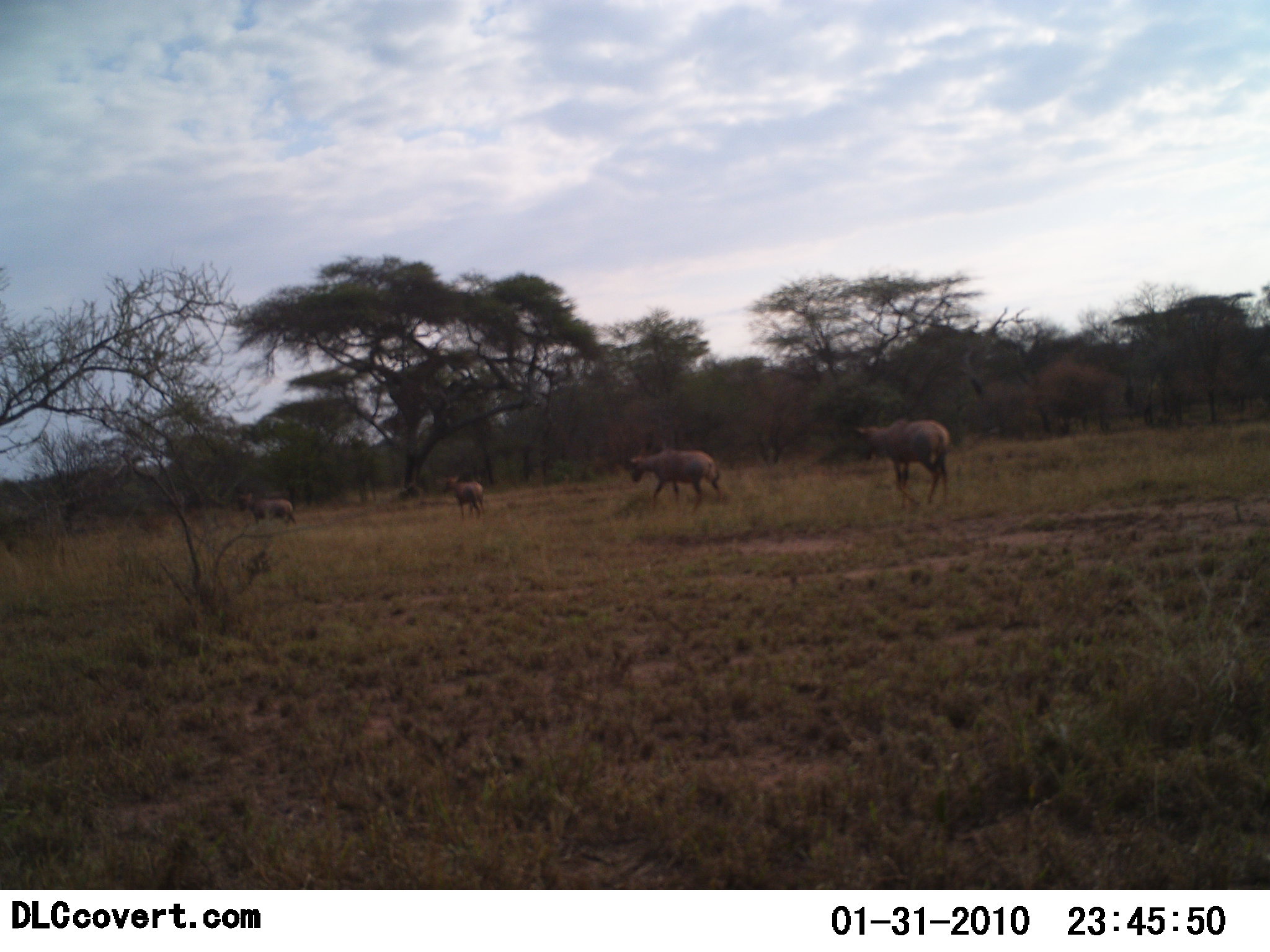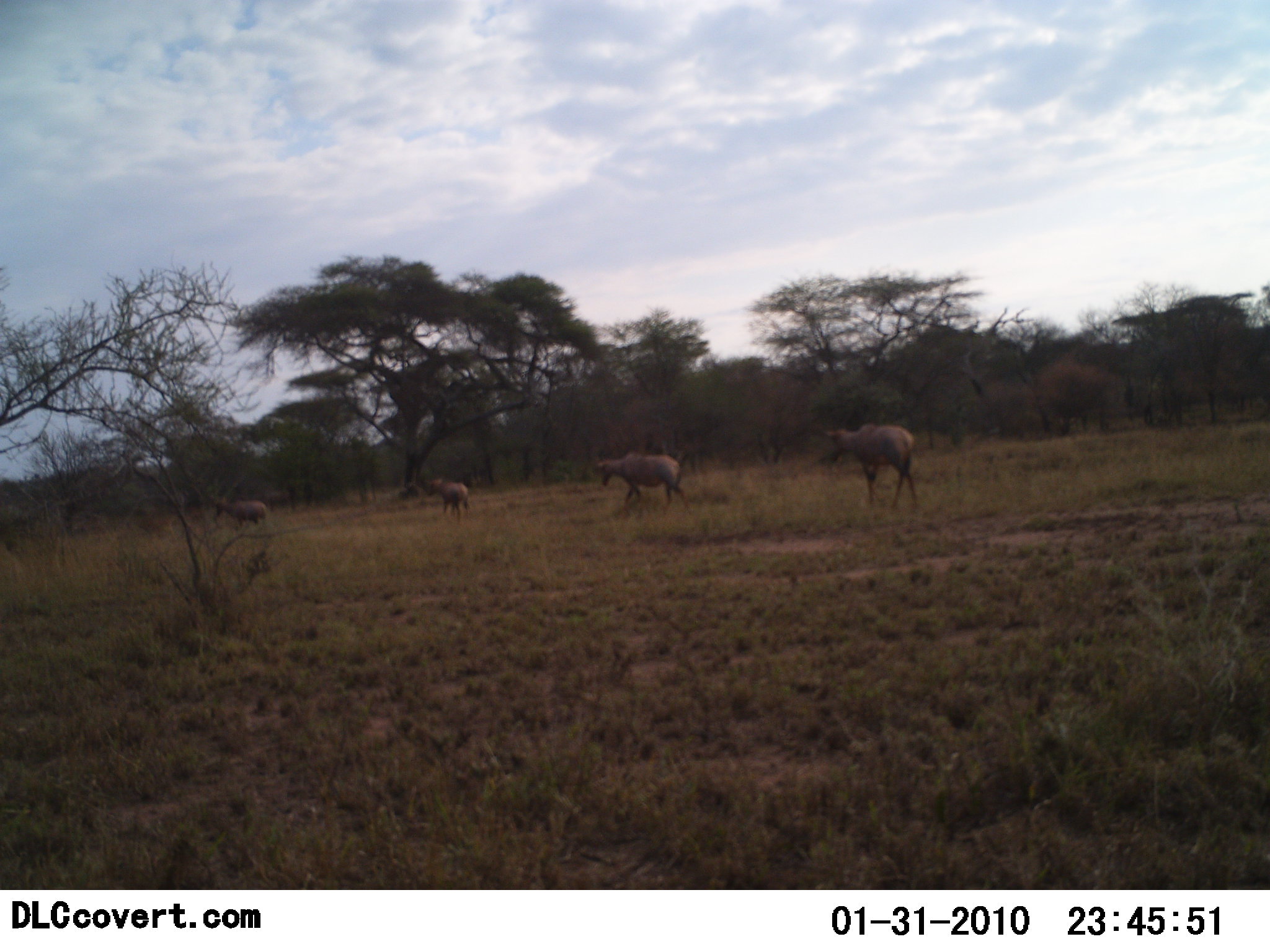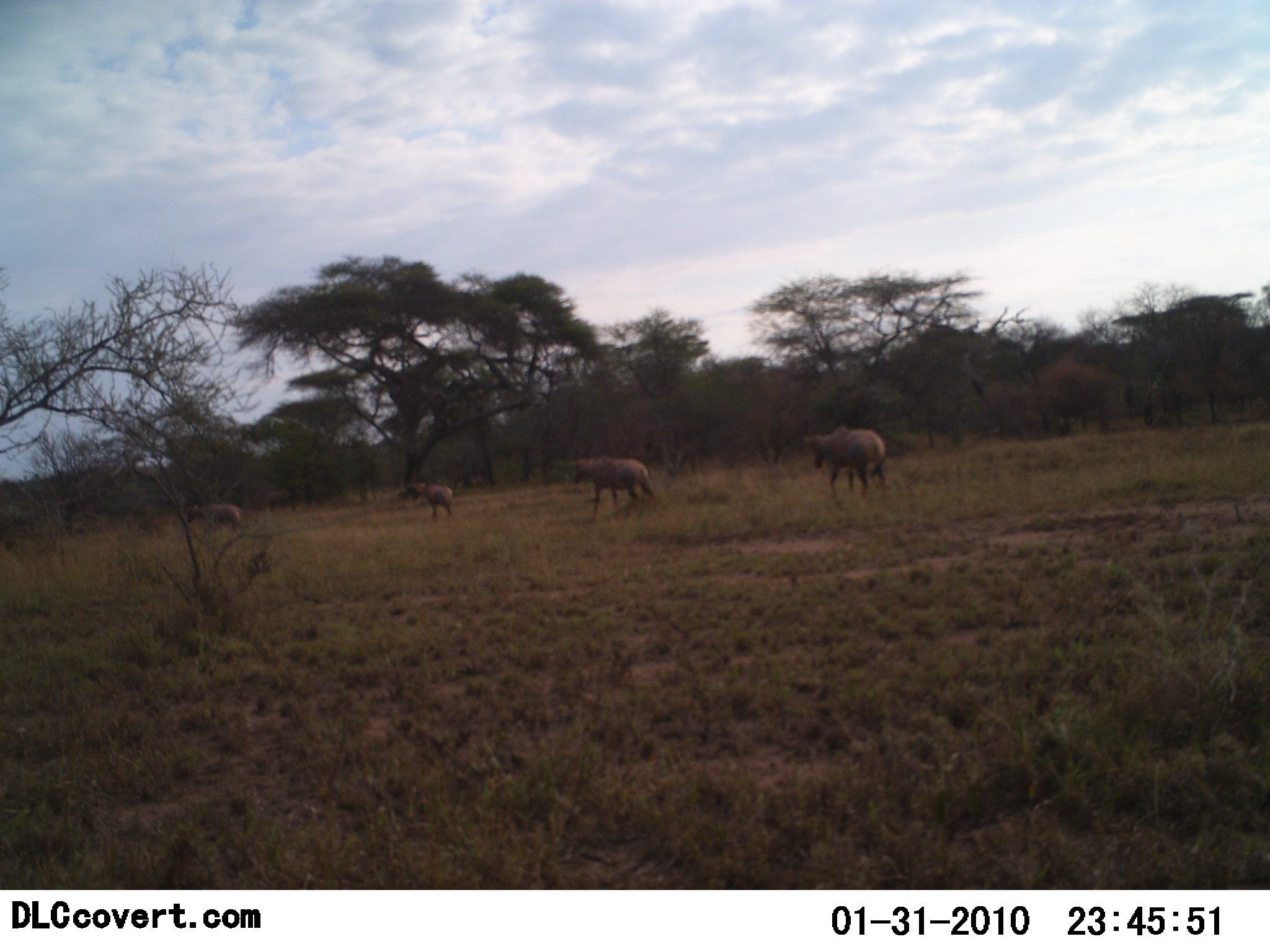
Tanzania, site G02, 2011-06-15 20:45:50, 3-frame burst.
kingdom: Animalia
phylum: Chordata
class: Mammalia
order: Artiodactyla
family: Bovidae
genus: Damaliscus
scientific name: Damaliscus lunatus jimela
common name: topi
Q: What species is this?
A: Topi (Damaliscus lunatus jimela).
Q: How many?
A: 4.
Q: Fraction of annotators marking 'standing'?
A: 0%.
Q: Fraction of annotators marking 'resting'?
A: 0%.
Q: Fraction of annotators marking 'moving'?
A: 100%.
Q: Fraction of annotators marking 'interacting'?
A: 0%.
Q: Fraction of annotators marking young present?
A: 0%.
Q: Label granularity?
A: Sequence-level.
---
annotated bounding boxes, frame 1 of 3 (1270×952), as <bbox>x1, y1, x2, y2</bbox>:
animal: <bbox>851, 416, 953, 525</bbox>; <bbox>626, 441, 726, 520</bbox>; <bbox>440, 472, 490, 522</bbox>; <bbox>249, 495, 299, 529</bbox>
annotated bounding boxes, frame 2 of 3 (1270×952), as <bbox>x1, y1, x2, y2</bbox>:
animal: <bbox>820, 422, 919, 516</bbox>; <bbox>594, 450, 688, 518</bbox>; <bbox>427, 475, 473, 524</bbox>; <bbox>212, 496, 269, 534</bbox>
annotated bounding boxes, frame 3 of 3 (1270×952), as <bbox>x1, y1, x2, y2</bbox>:
animal: <bbox>800, 424, 889, 504</bbox>; <bbox>567, 455, 656, 527</bbox>; <bbox>184, 502, 245, 534</bbox>; <bbox>409, 482, 455, 519</bbox>